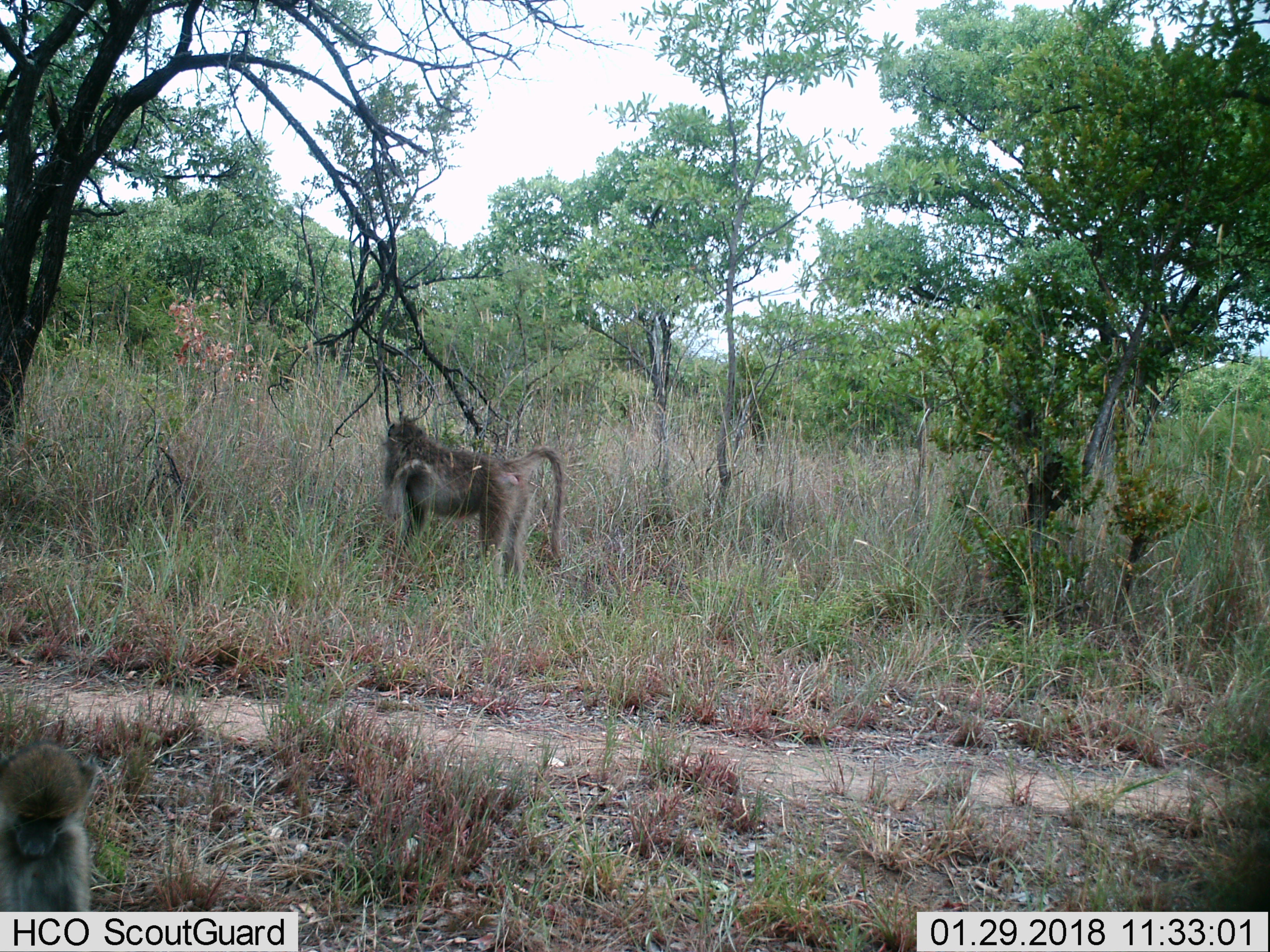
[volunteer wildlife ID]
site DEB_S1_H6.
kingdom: Animalia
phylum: Chordata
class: Mammalia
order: Primates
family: Cercopithecidae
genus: Papio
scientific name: Papio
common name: baboon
Baboon (Papio), count 2. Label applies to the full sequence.